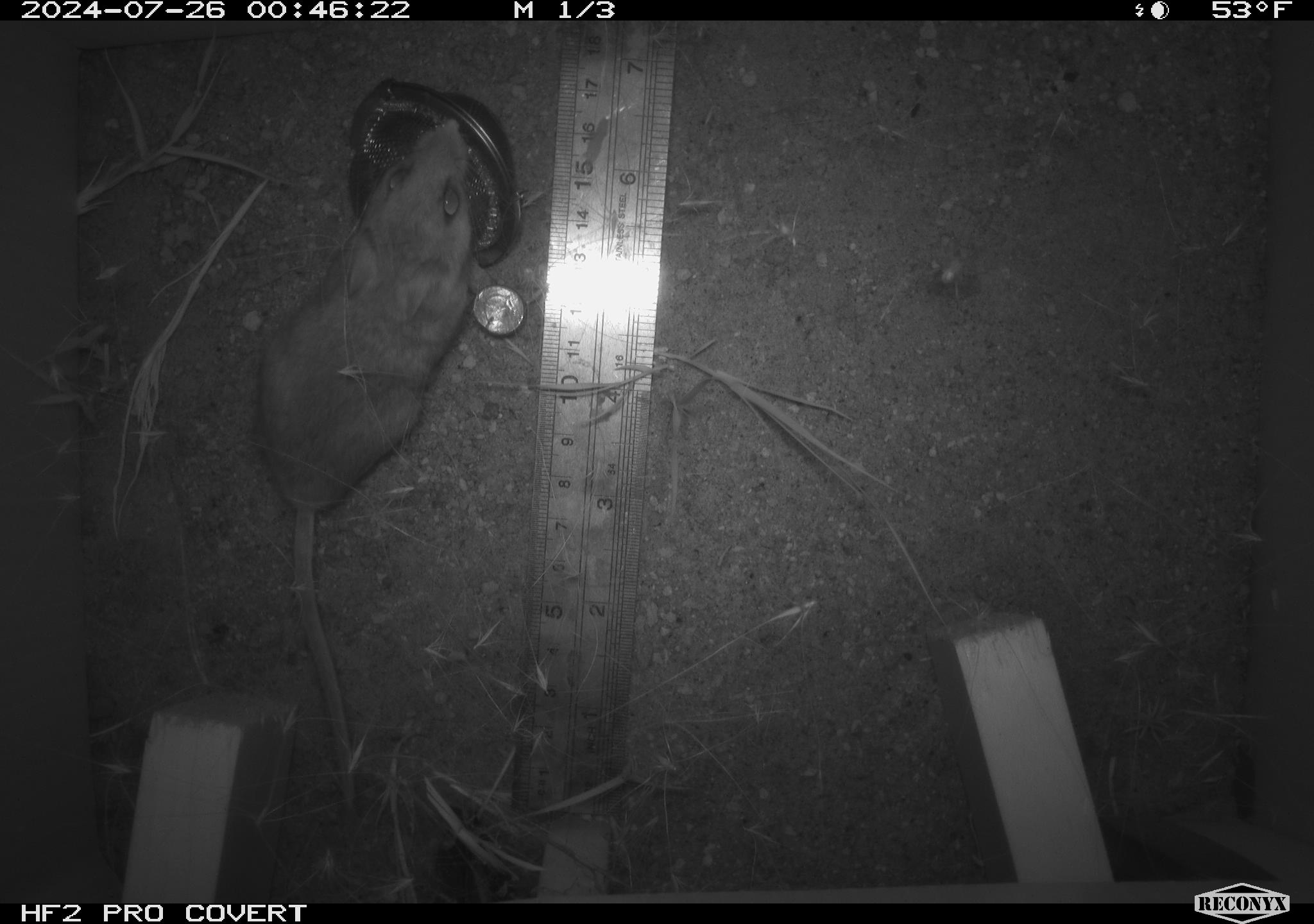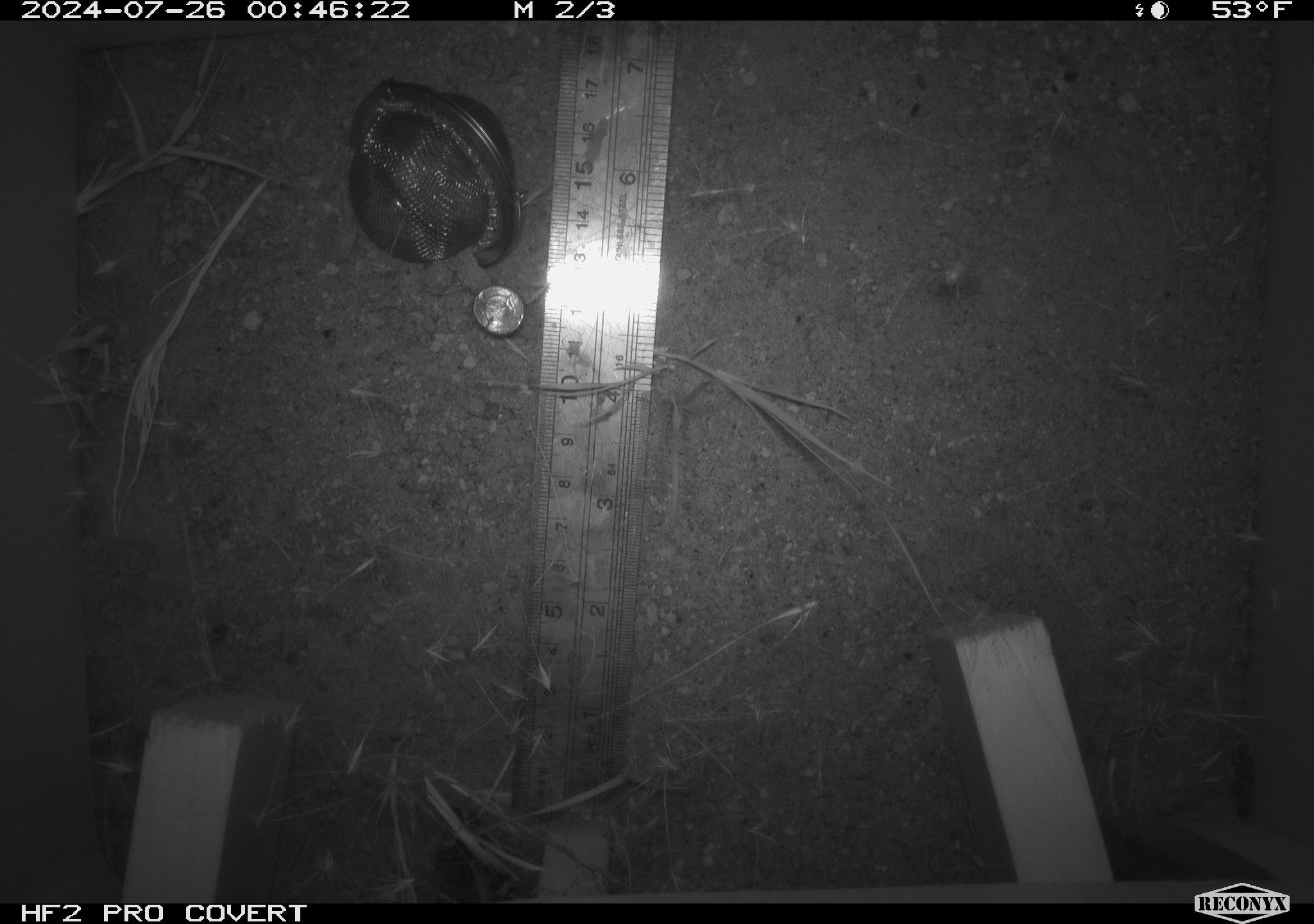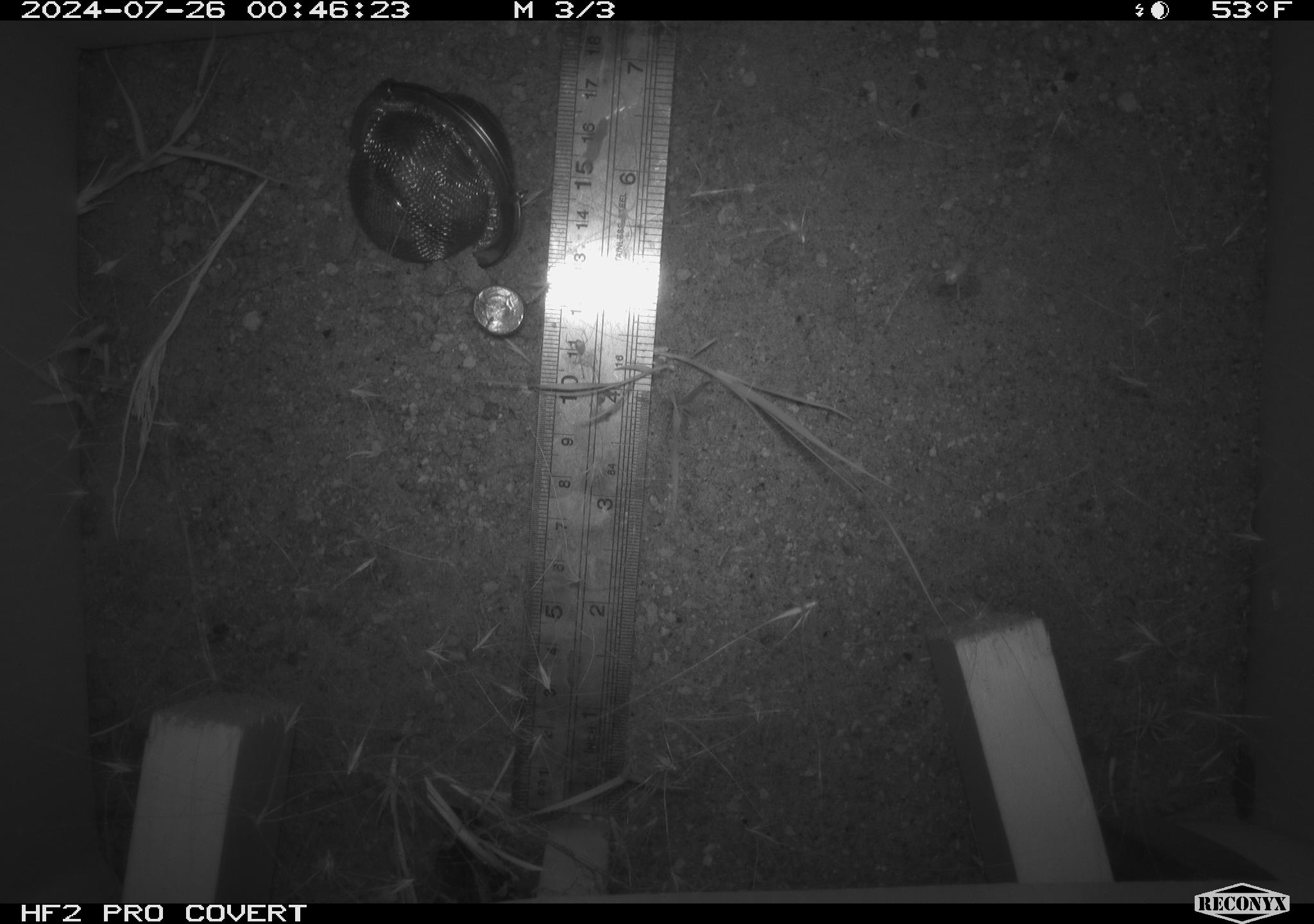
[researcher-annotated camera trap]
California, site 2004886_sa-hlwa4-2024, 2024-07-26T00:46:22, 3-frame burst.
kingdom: Animalia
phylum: Chordata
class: Mammalia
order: Rodentia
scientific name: Rodentia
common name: rodent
Rodent (Rodentia).